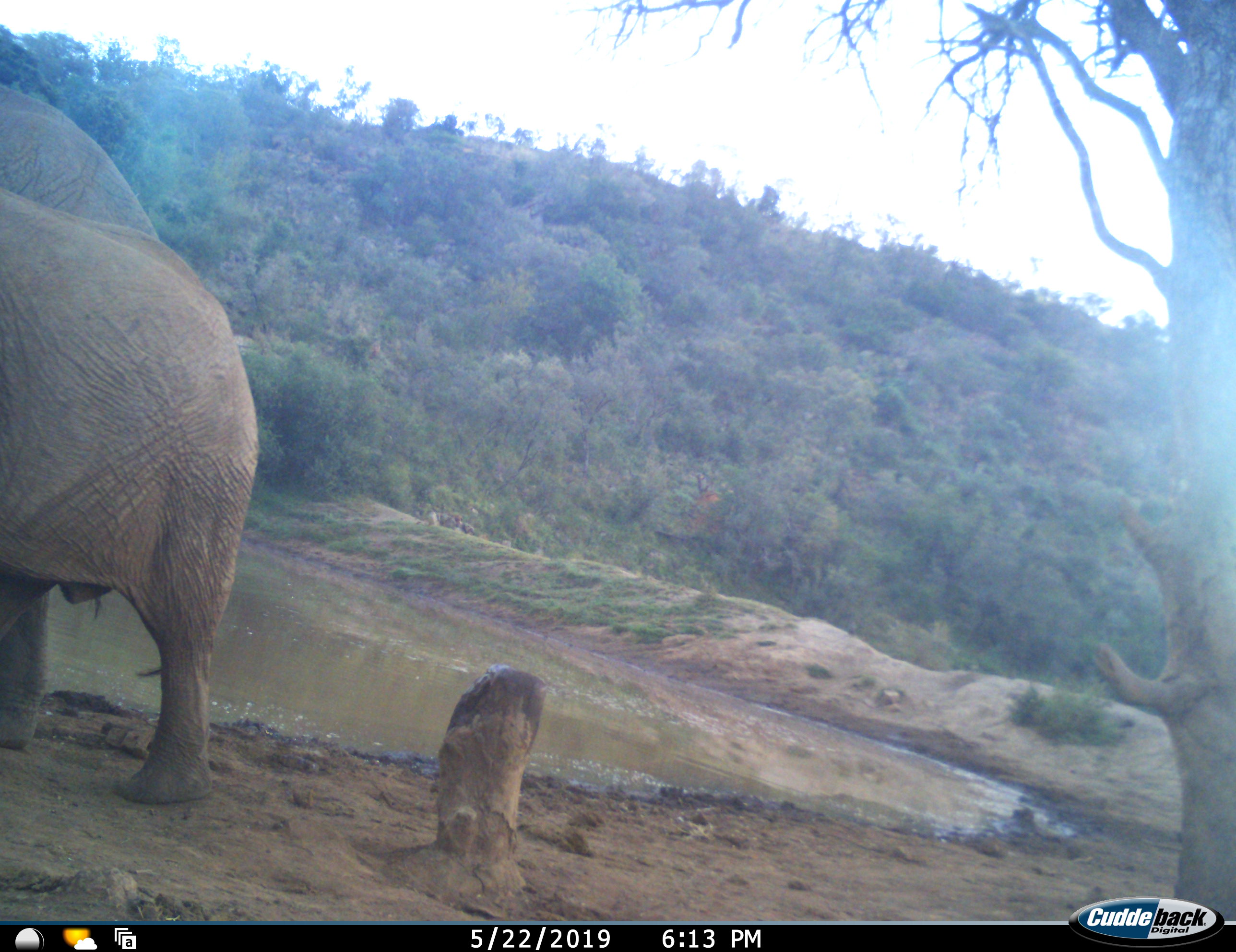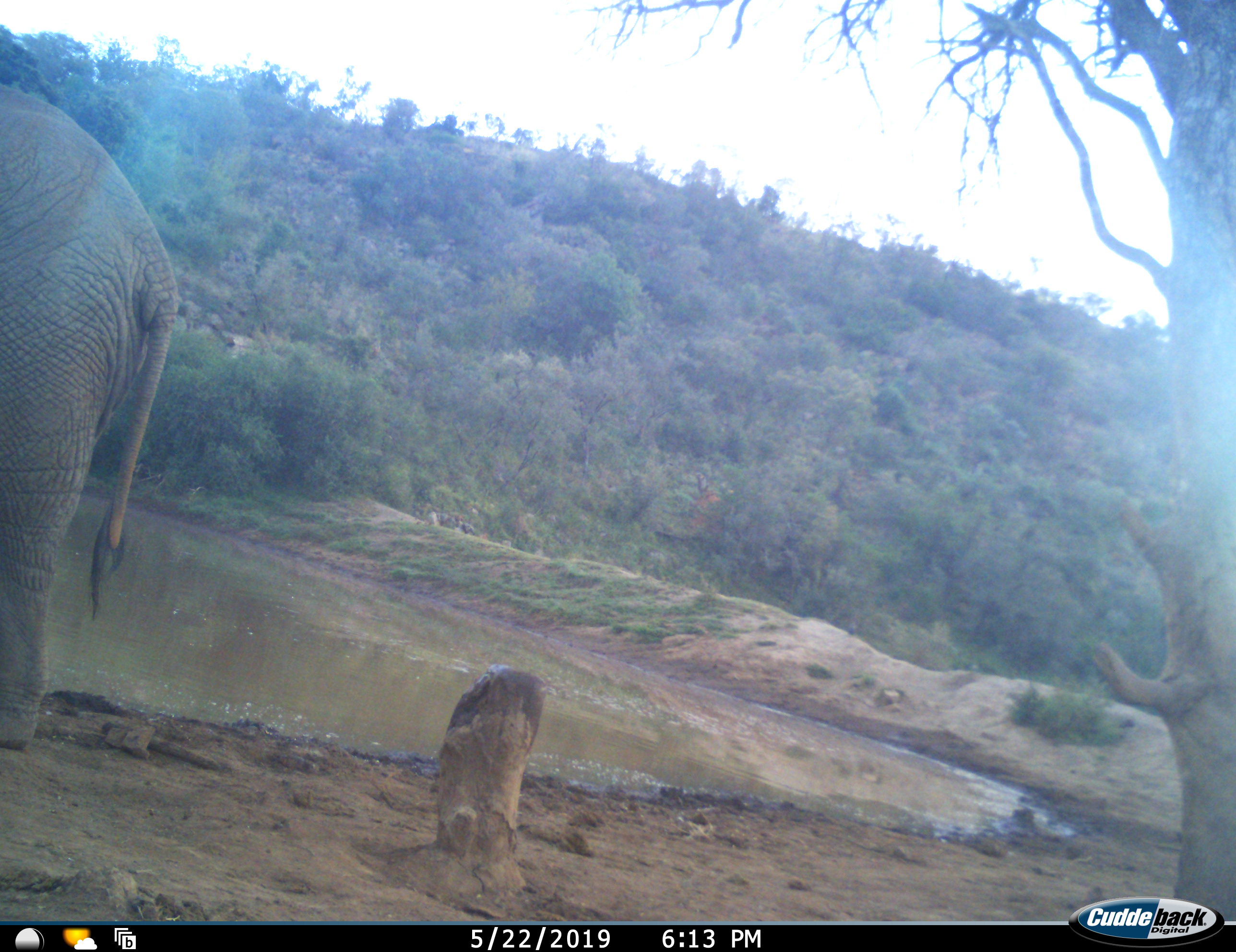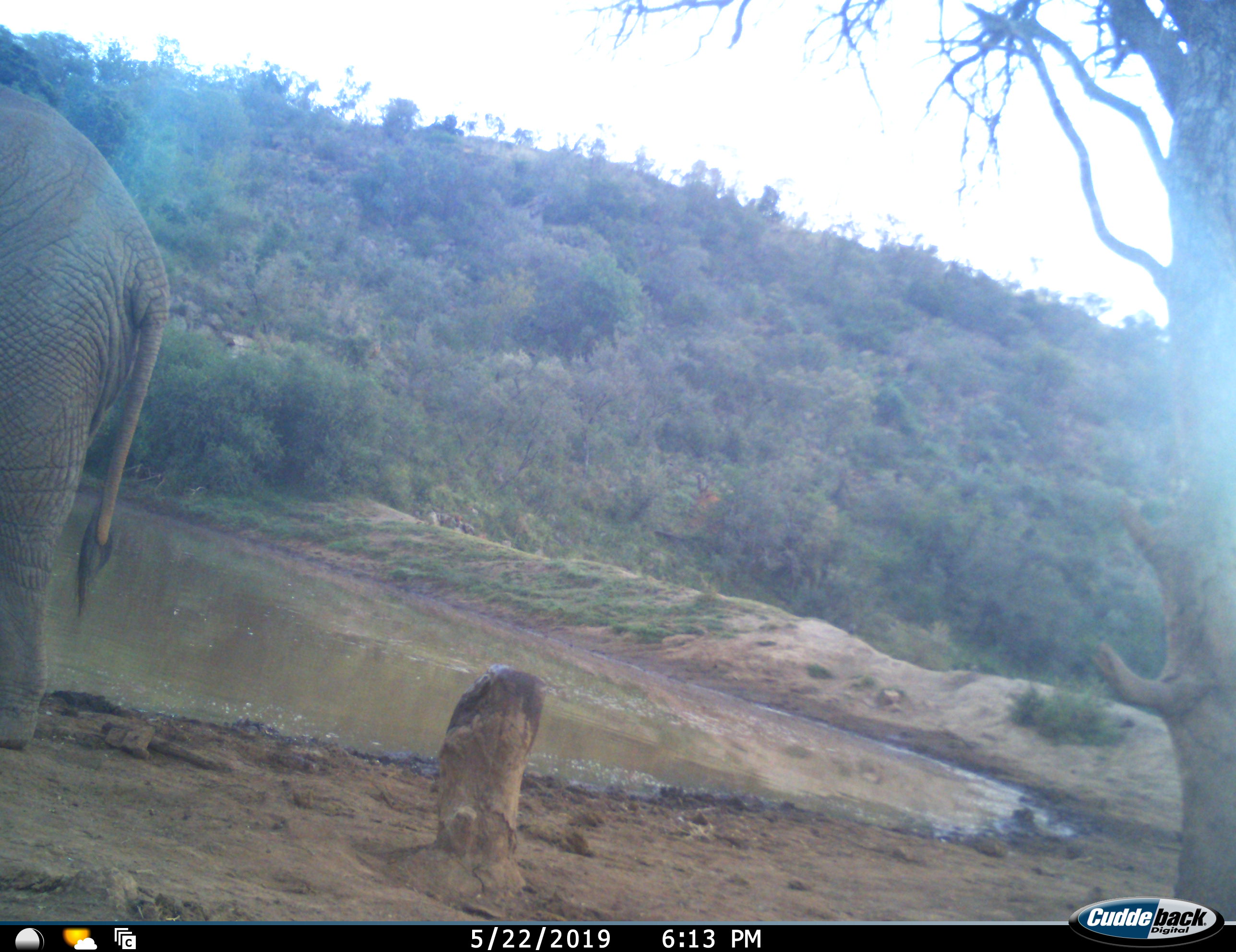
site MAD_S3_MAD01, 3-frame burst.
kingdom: Animalia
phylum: Chordata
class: Mammalia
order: Proboscidea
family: Elephantidae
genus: Loxodonta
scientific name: Loxodonta africana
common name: african bush elephant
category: elephant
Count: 2.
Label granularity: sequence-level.